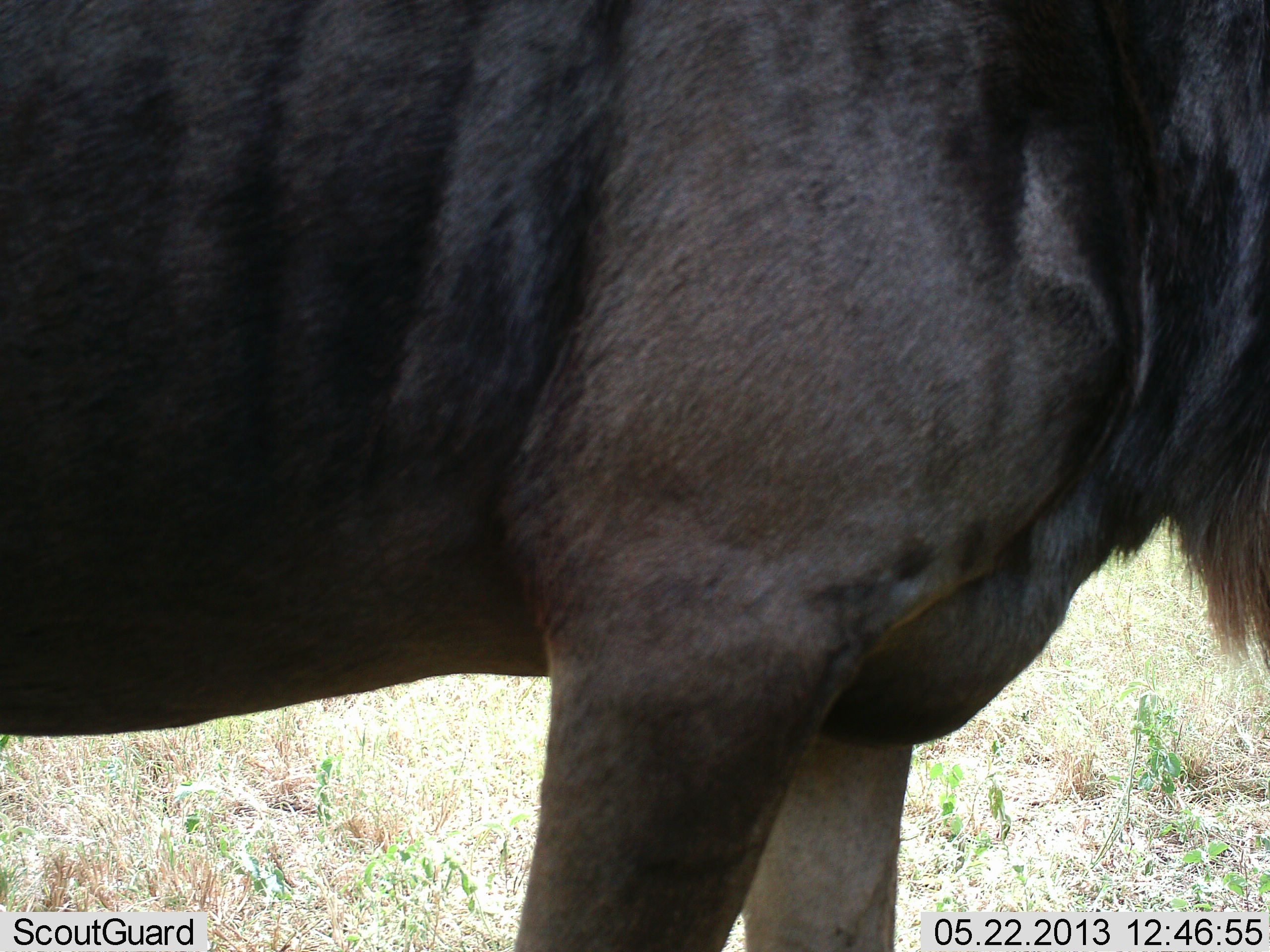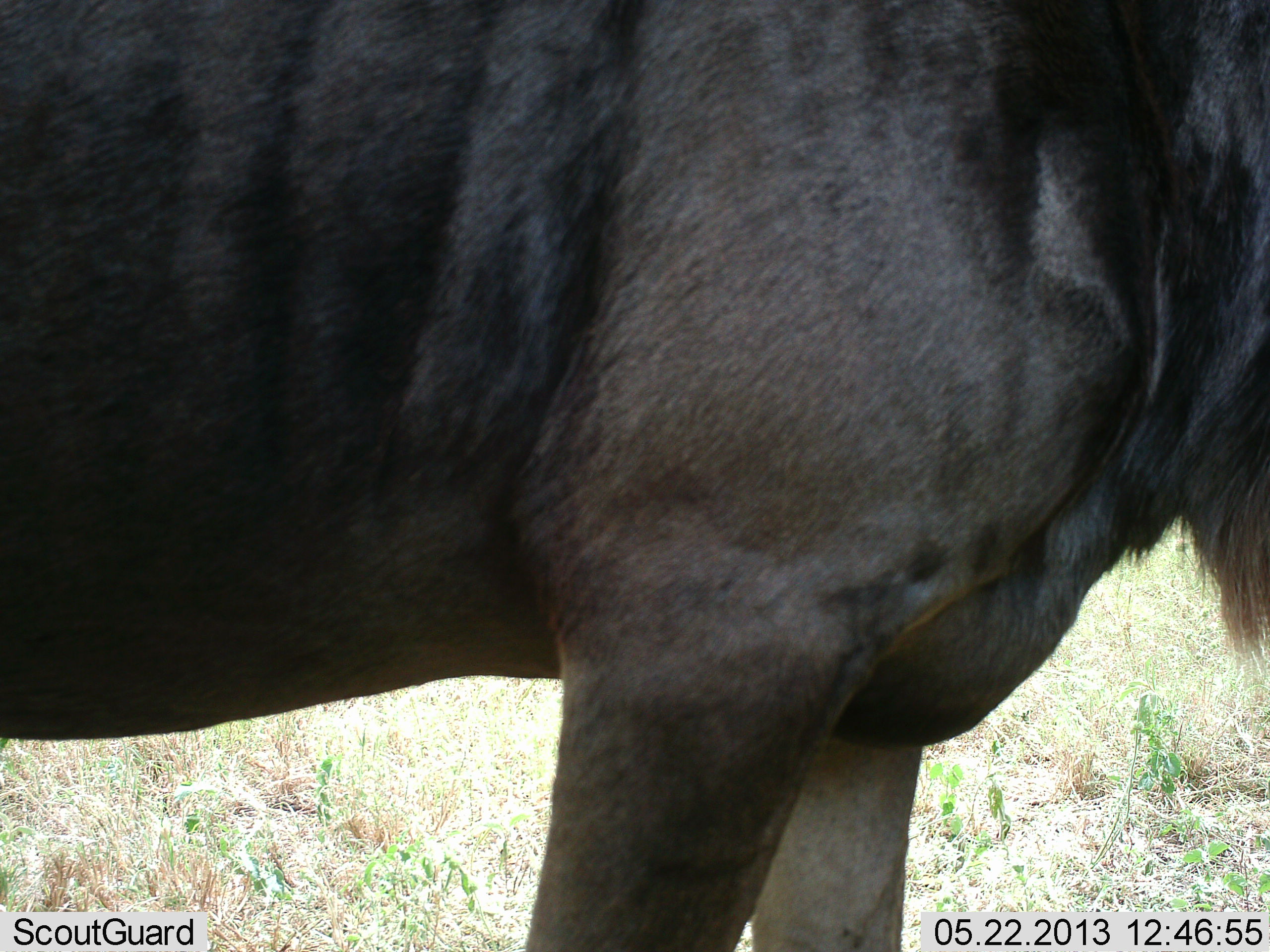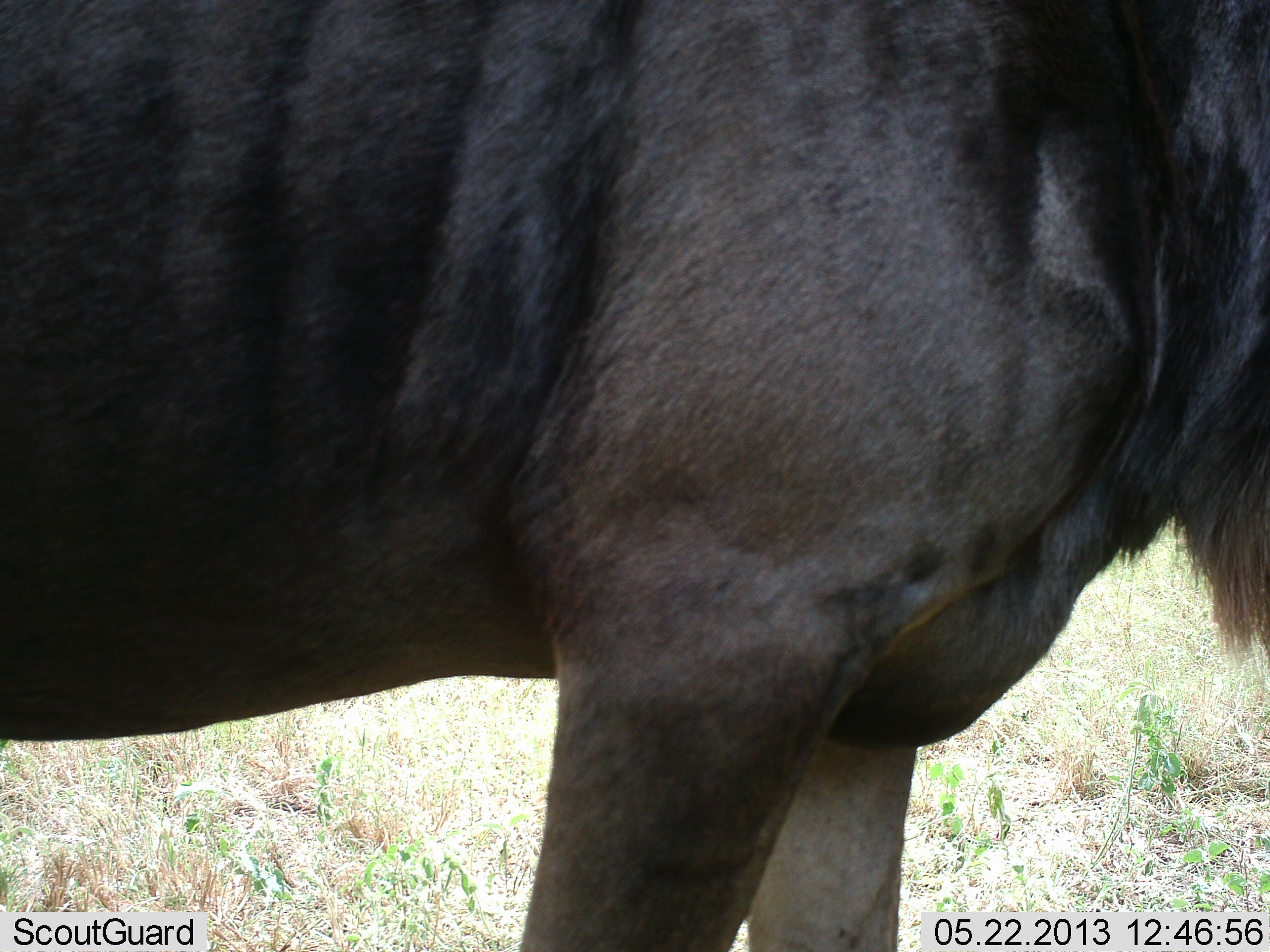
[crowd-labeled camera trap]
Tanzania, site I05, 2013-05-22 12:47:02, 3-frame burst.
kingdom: Animalia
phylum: Chordata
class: Mammalia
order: Artiodactyla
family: Bovidae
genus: Connochaetes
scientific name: Connochaetes taurinus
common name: blue wildebeest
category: wildebeest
Wildebeest (blue wildebeest) (Connochaetes taurinus), count 1. Behavior (volunteer vote fractions): standing 96%, resting 0%, moving 4%, interacting 0%. Young present (vote fraction): 0%. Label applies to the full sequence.